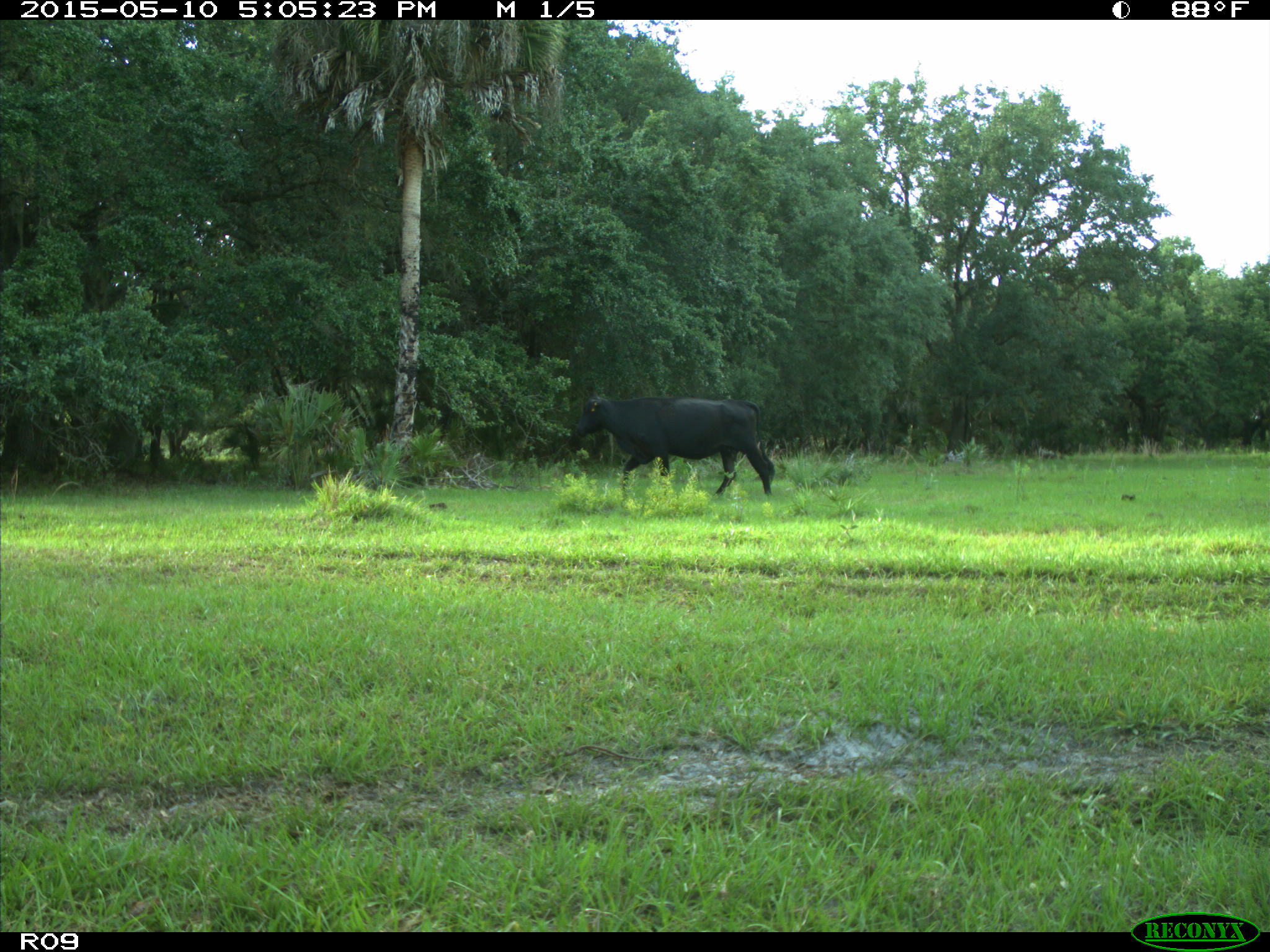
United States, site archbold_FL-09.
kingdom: Animalia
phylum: Chordata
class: Mammalia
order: Artiodactyla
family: Bovidae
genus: Bos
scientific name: Bos taurus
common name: domestic cow